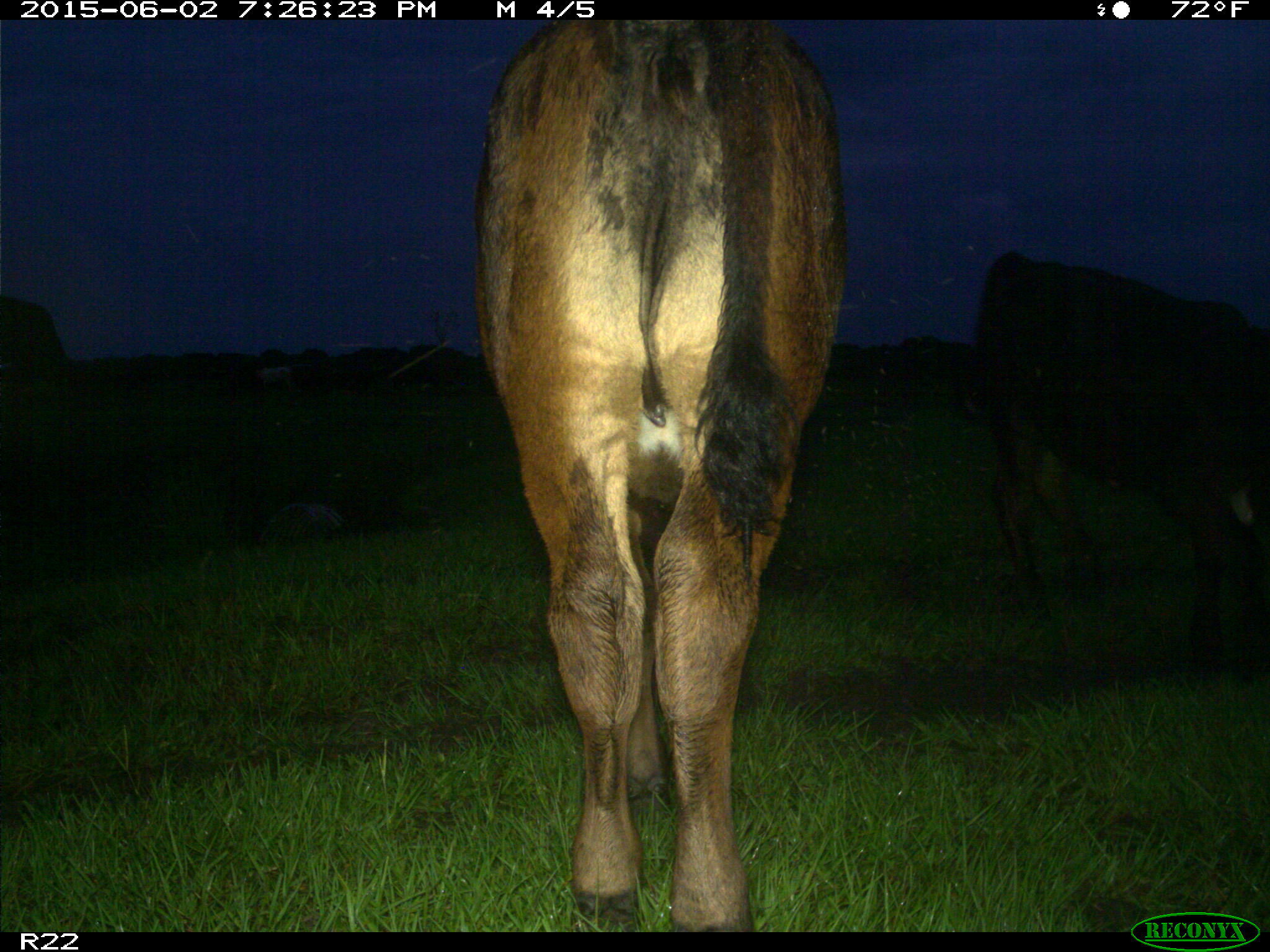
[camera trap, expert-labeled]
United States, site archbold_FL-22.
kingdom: Animalia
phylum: Chordata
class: Mammalia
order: Artiodactyla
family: Bovidae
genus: Bos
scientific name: Bos taurus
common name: domestic cow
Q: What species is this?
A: Bos taurus (domestic cow).